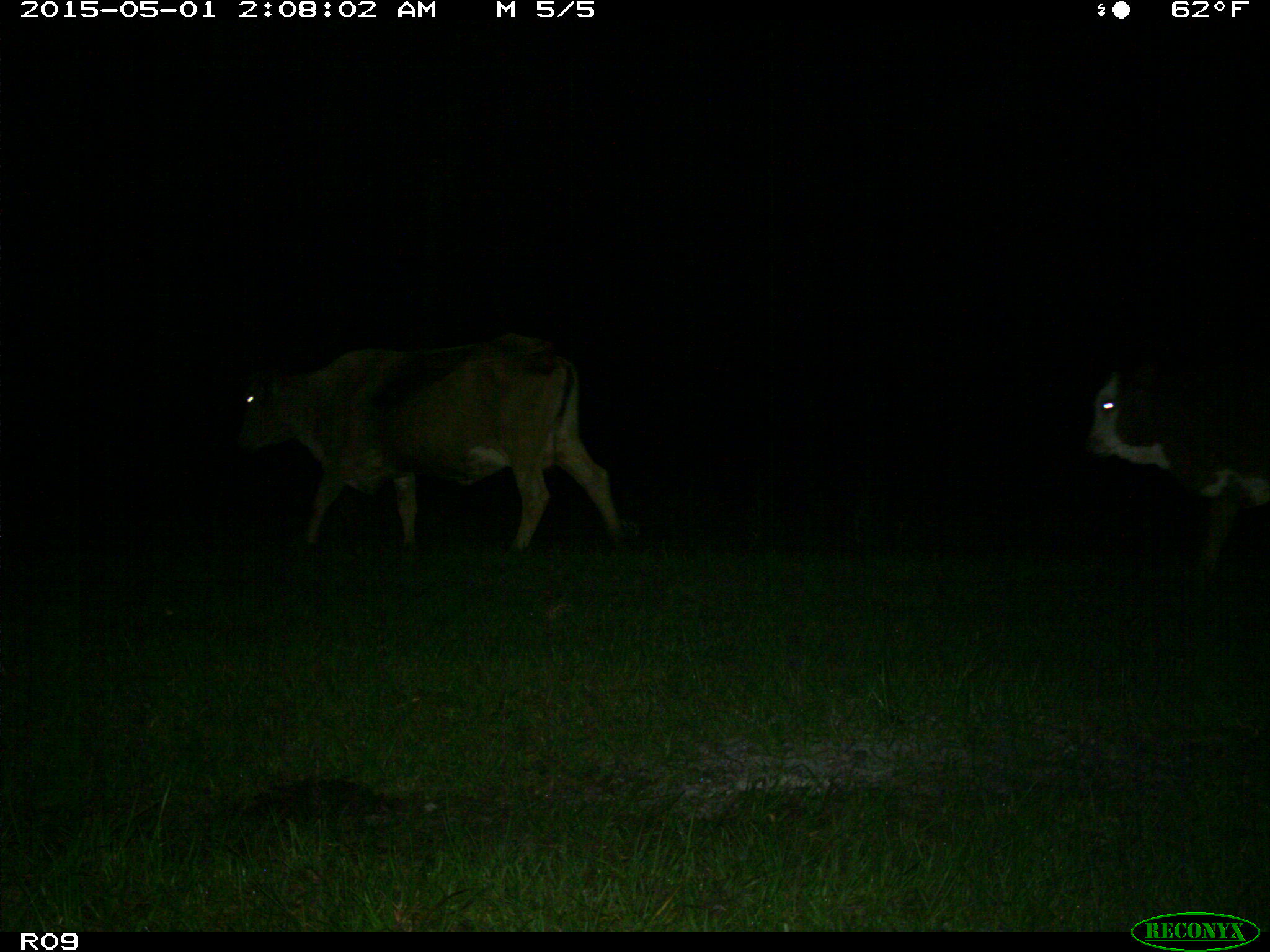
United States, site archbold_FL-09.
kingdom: Animalia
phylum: Chordata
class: Mammalia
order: Artiodactyla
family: Bovidae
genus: Bos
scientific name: Bos taurus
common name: domestic cow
Bos taurus (domestic cow).